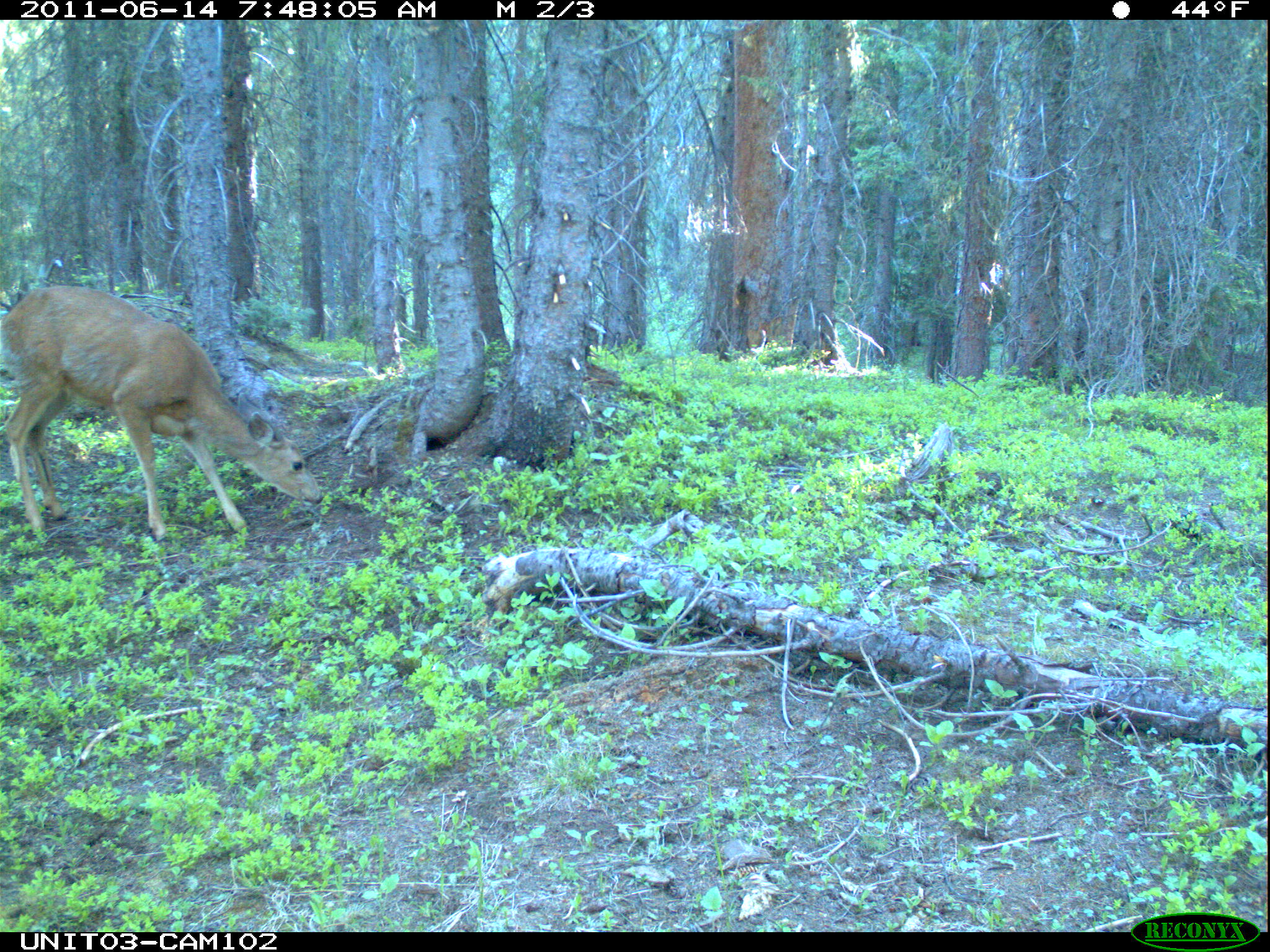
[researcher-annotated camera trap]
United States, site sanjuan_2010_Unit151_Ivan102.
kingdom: Animalia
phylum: Chordata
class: Mammalia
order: Artiodactyla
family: Cervidae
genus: Odocoileus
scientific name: Odocoileus hemionus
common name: mule deer